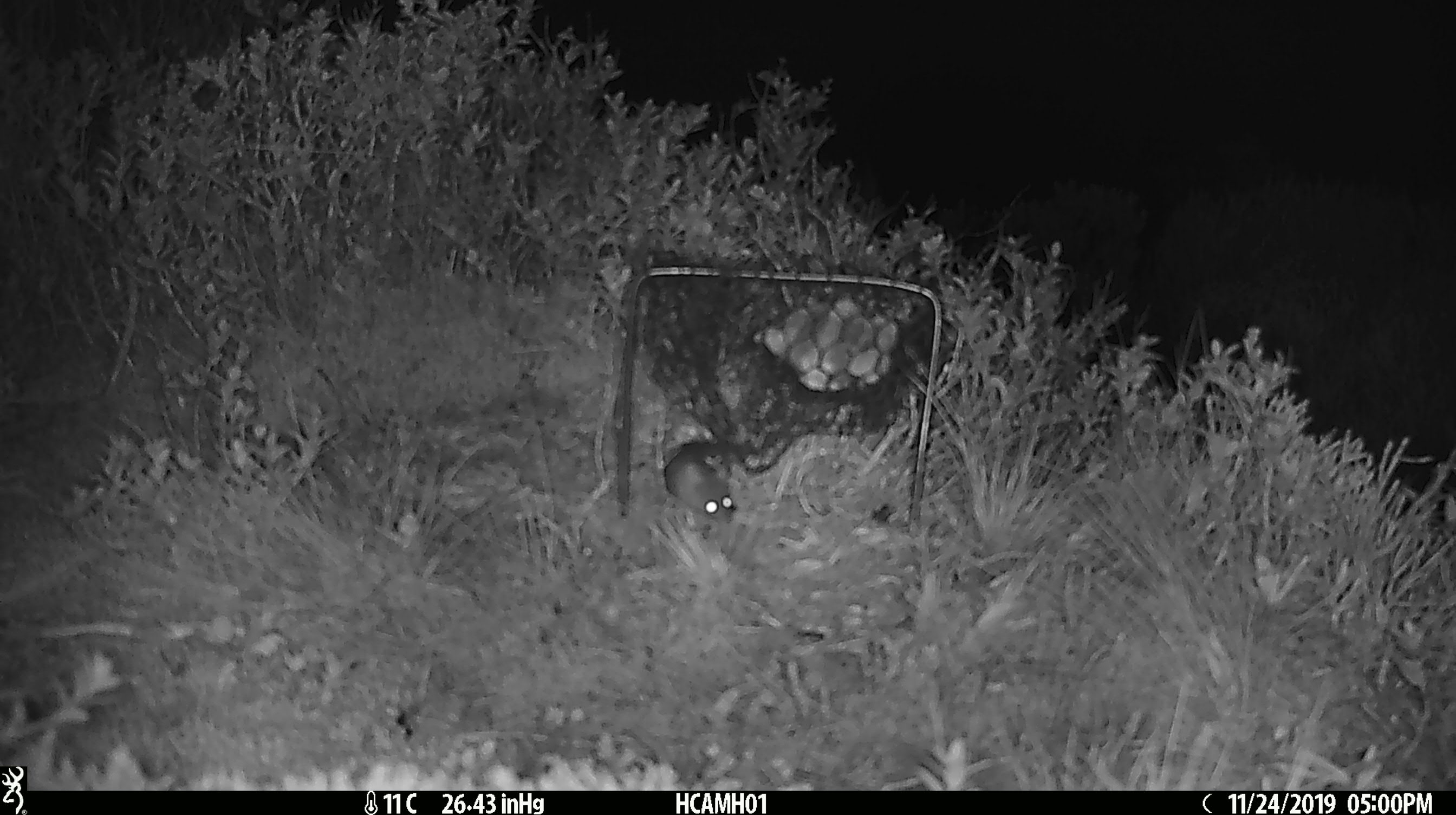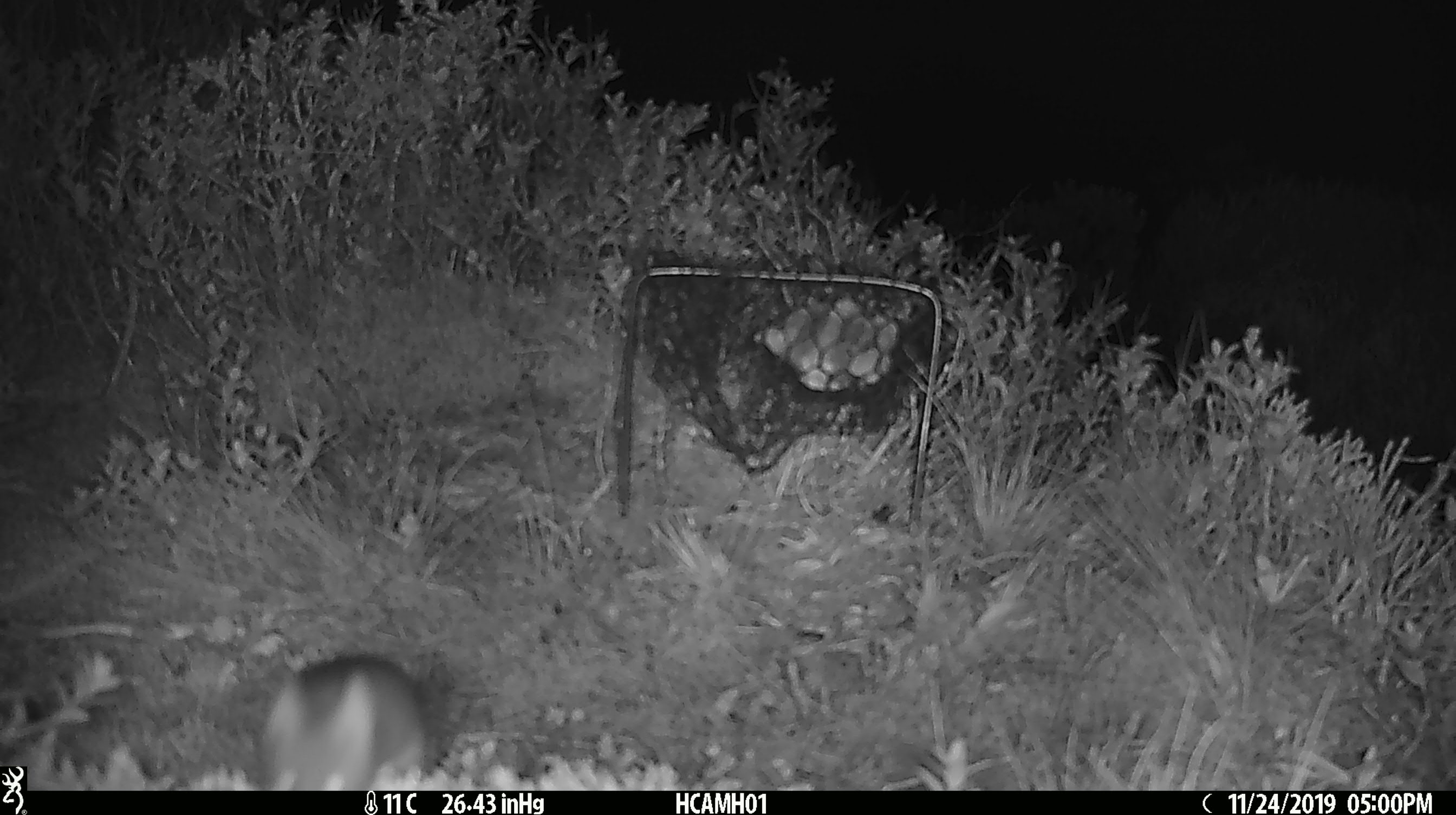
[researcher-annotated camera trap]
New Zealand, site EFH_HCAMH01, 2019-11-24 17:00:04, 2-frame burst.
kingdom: Animalia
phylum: Chordata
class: Mammalia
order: Rodentia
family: Muridae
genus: Mus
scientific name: Mus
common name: mouse